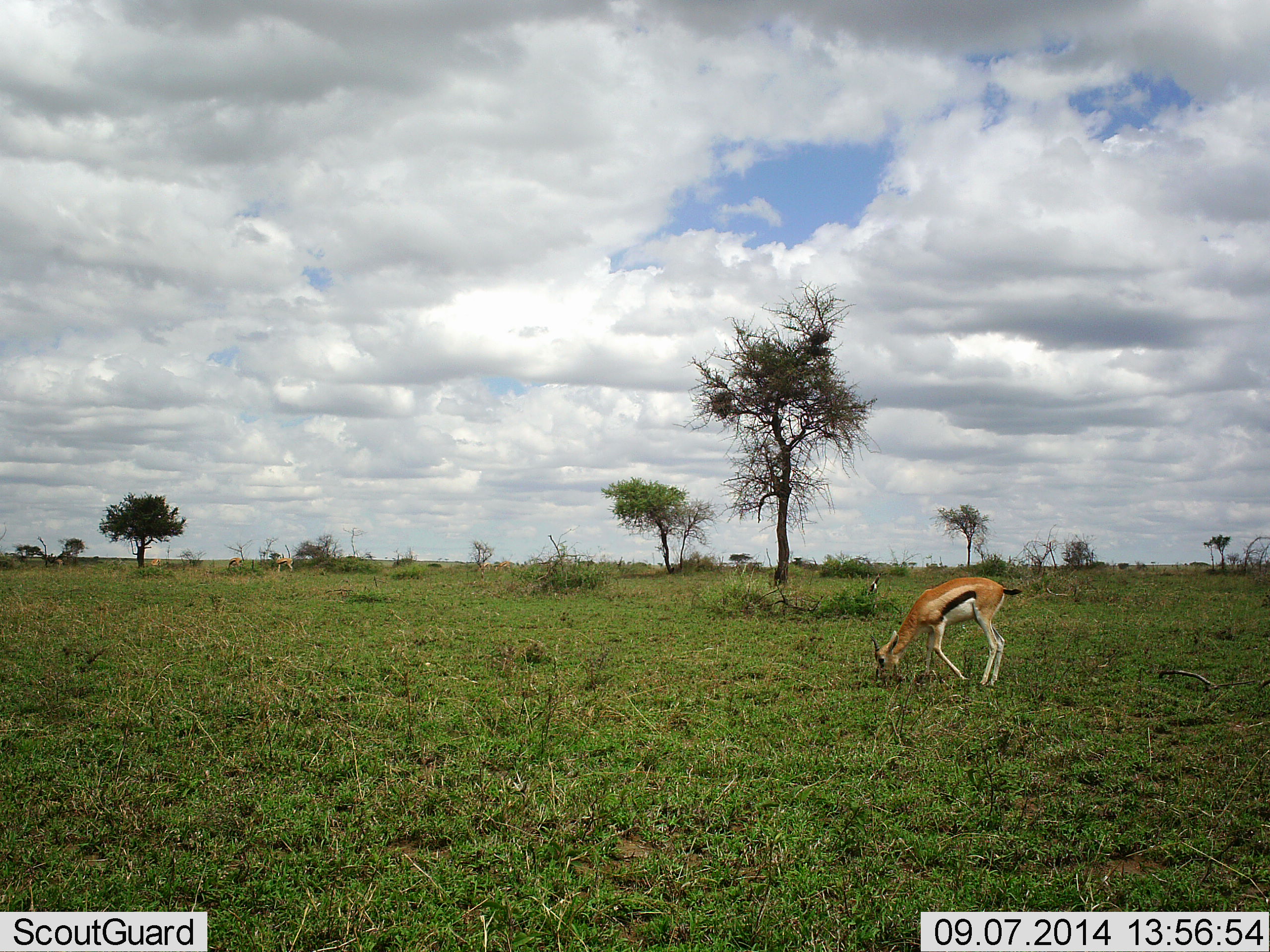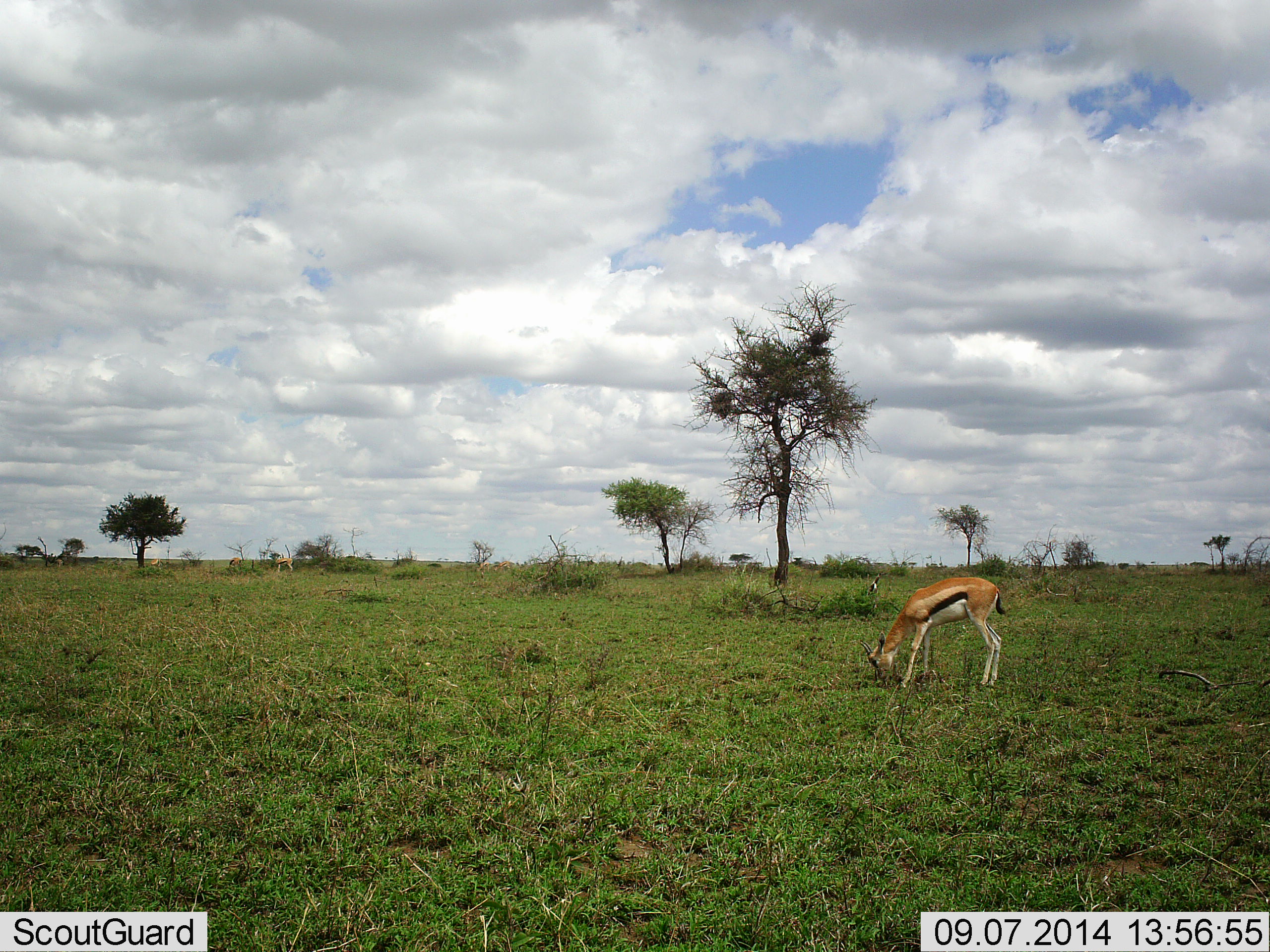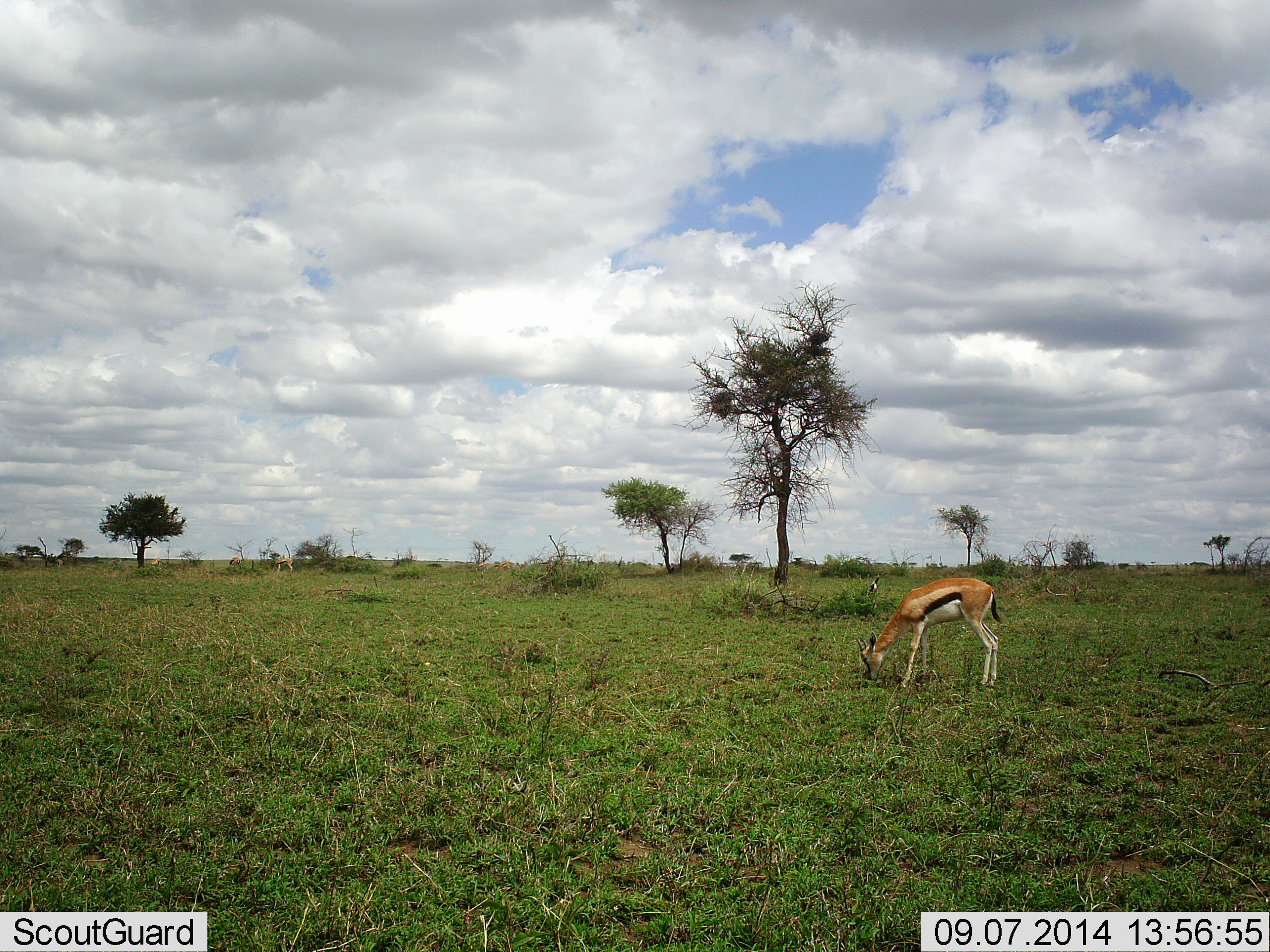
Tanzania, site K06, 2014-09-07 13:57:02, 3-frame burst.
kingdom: Animalia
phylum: Chordata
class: Mammalia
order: Artiodactyla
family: Bovidae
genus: Eudorcas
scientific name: Eudorcas thomsonii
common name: thomson's gazelle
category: gazellethomsons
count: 1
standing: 30%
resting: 0%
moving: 0%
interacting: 0%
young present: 0%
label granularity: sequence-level